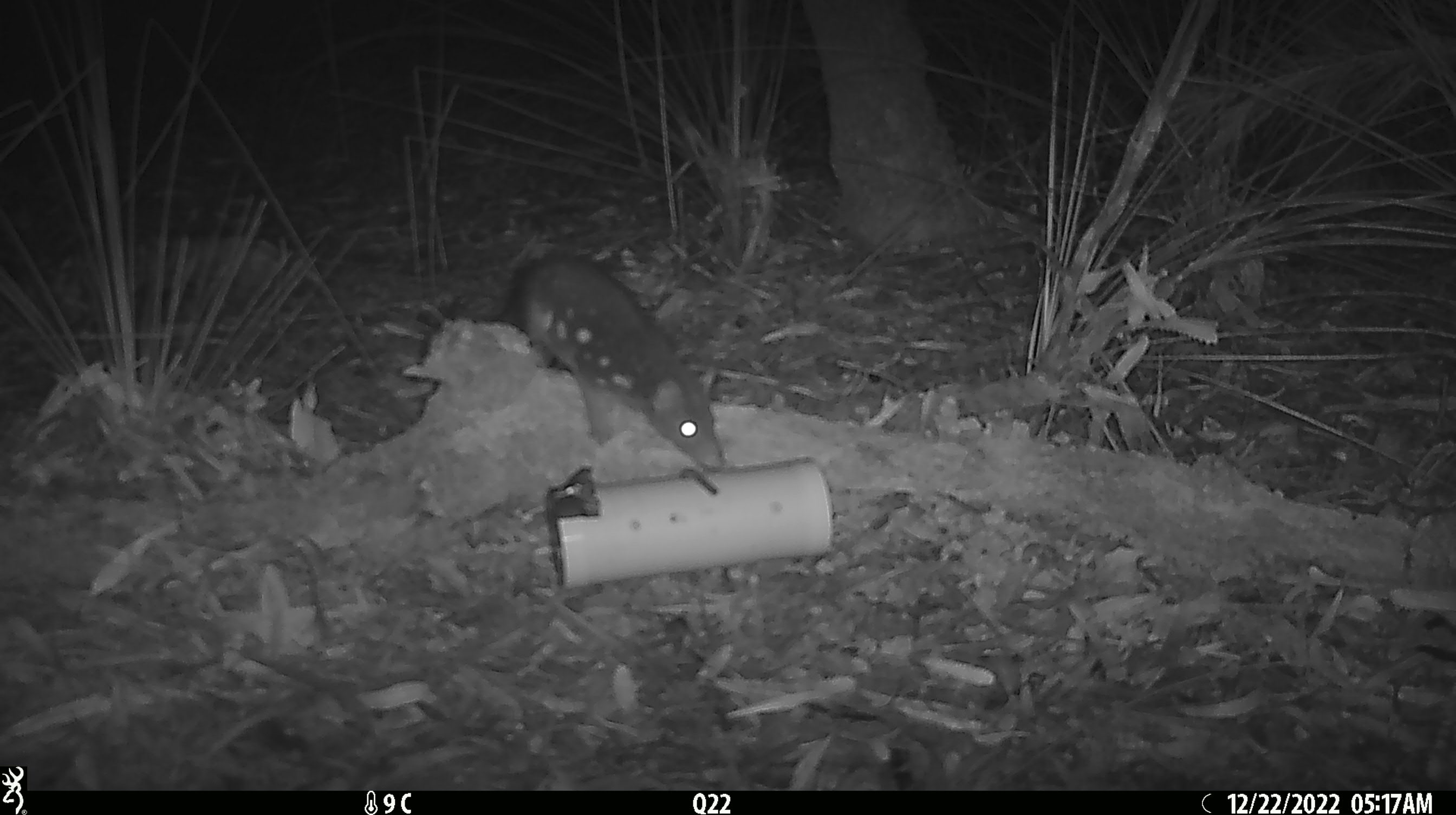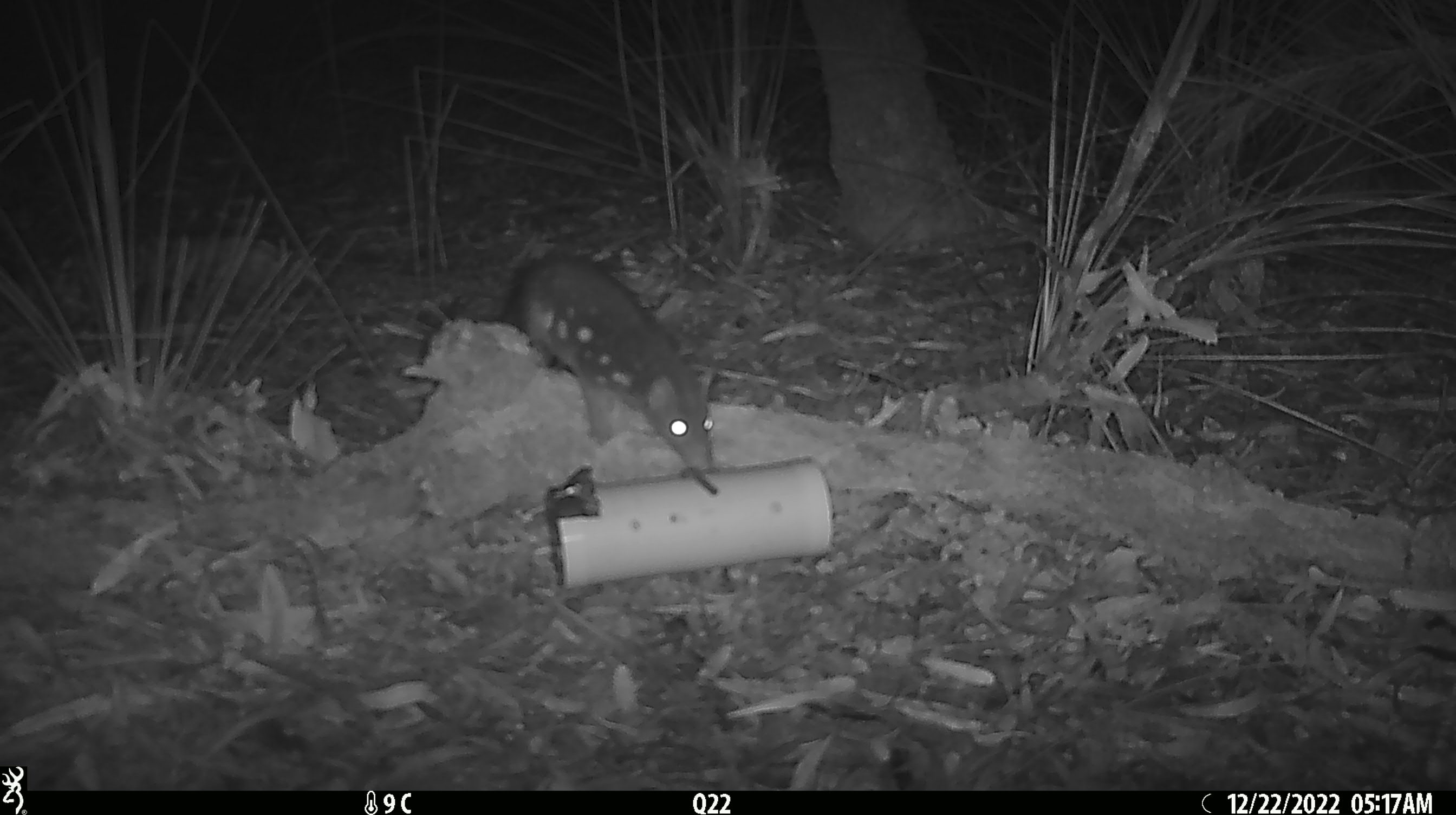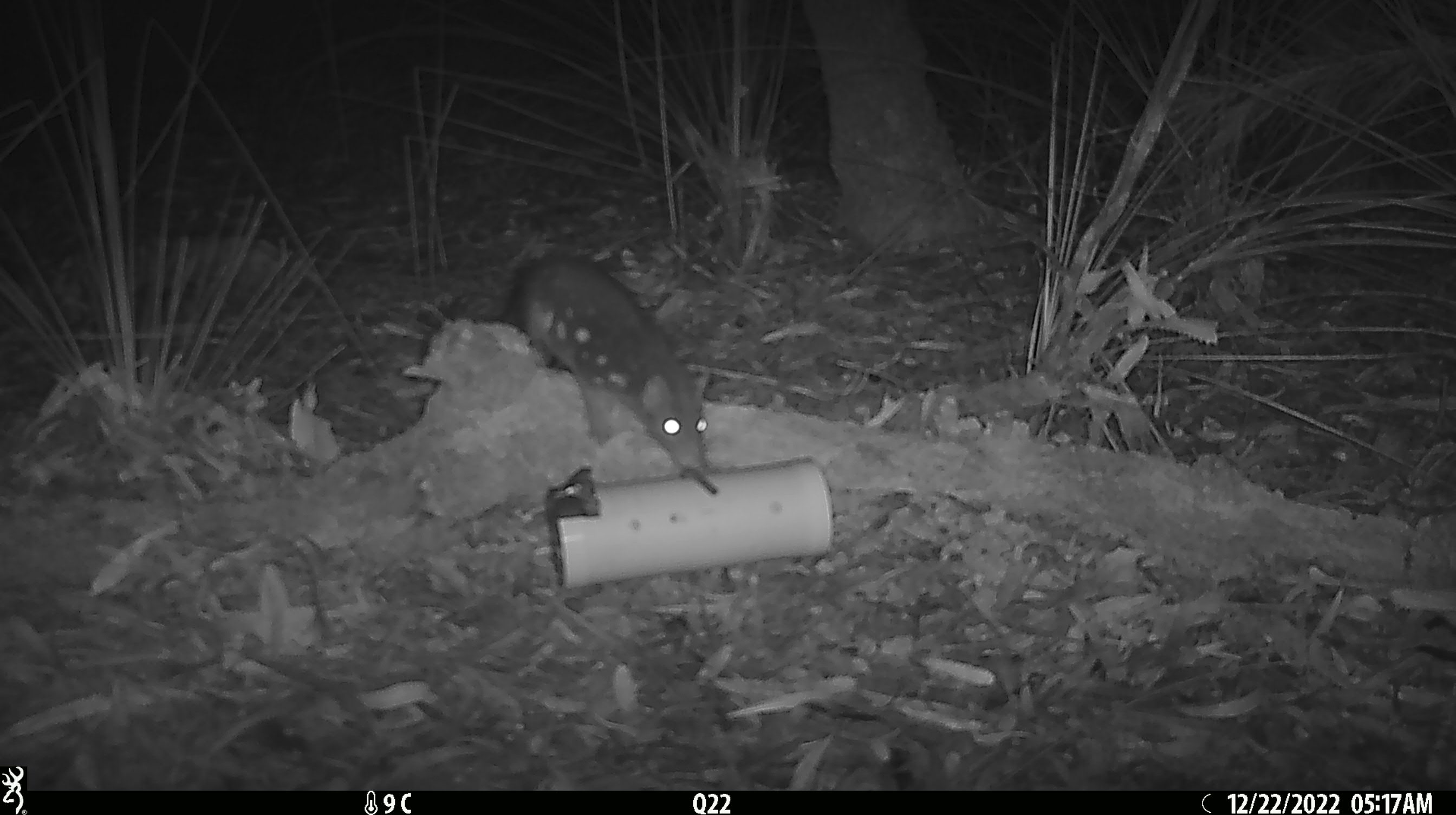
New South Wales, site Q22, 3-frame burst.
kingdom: Animalia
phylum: Chordata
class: Mammalia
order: Dasyuromorphia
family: Dasyuridae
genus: Dasyurus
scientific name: Dasyurus maculatus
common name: spotted-tailed quoll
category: quoll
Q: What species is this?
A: Quoll (spotted-tailed quoll) (Dasyurus maculatus).